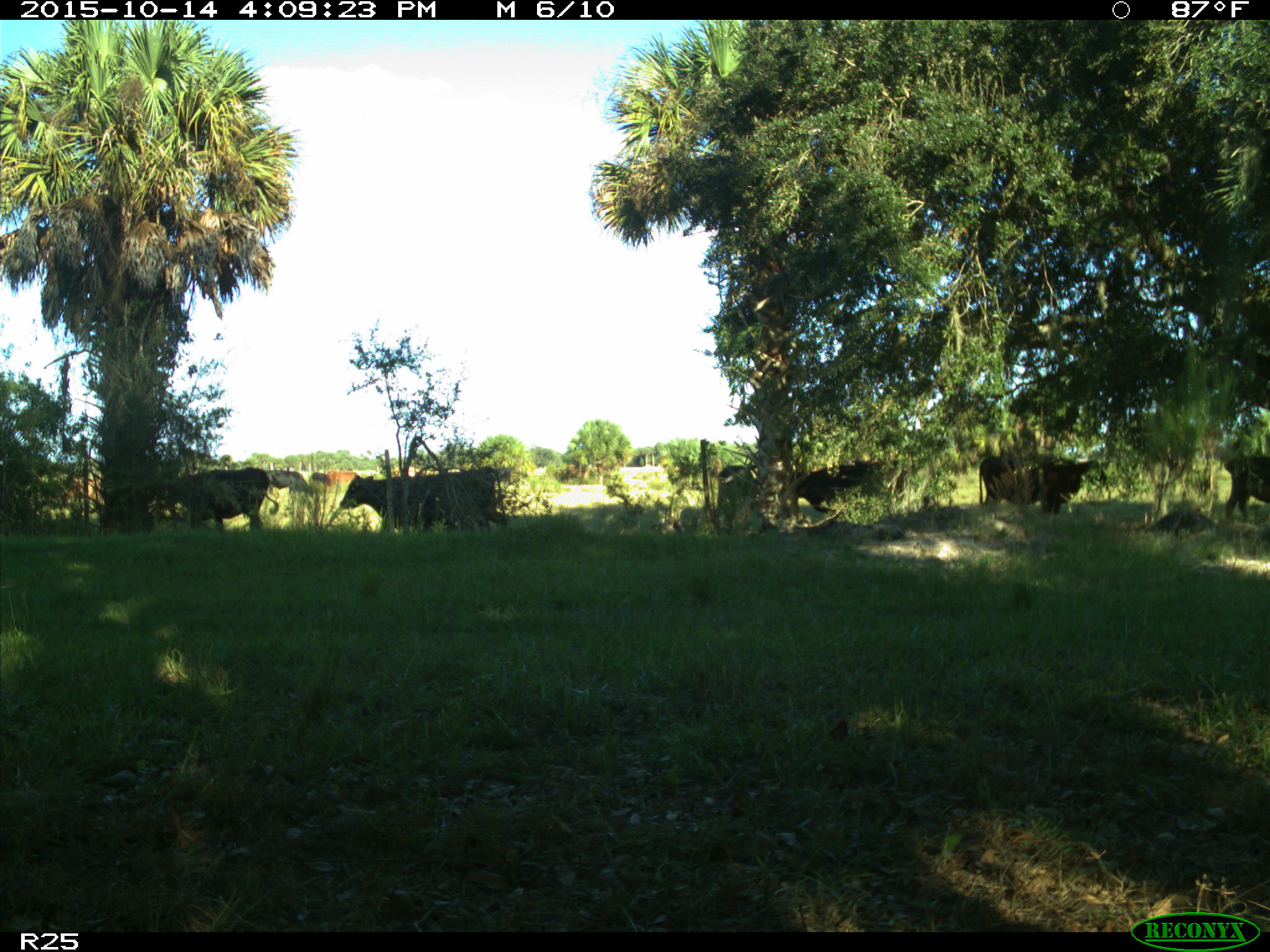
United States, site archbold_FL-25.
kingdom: Animalia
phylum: Chordata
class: Mammalia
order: Artiodactyla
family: Bovidae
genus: Bos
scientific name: Bos taurus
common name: domestic cow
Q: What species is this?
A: Bos taurus (domestic cow).